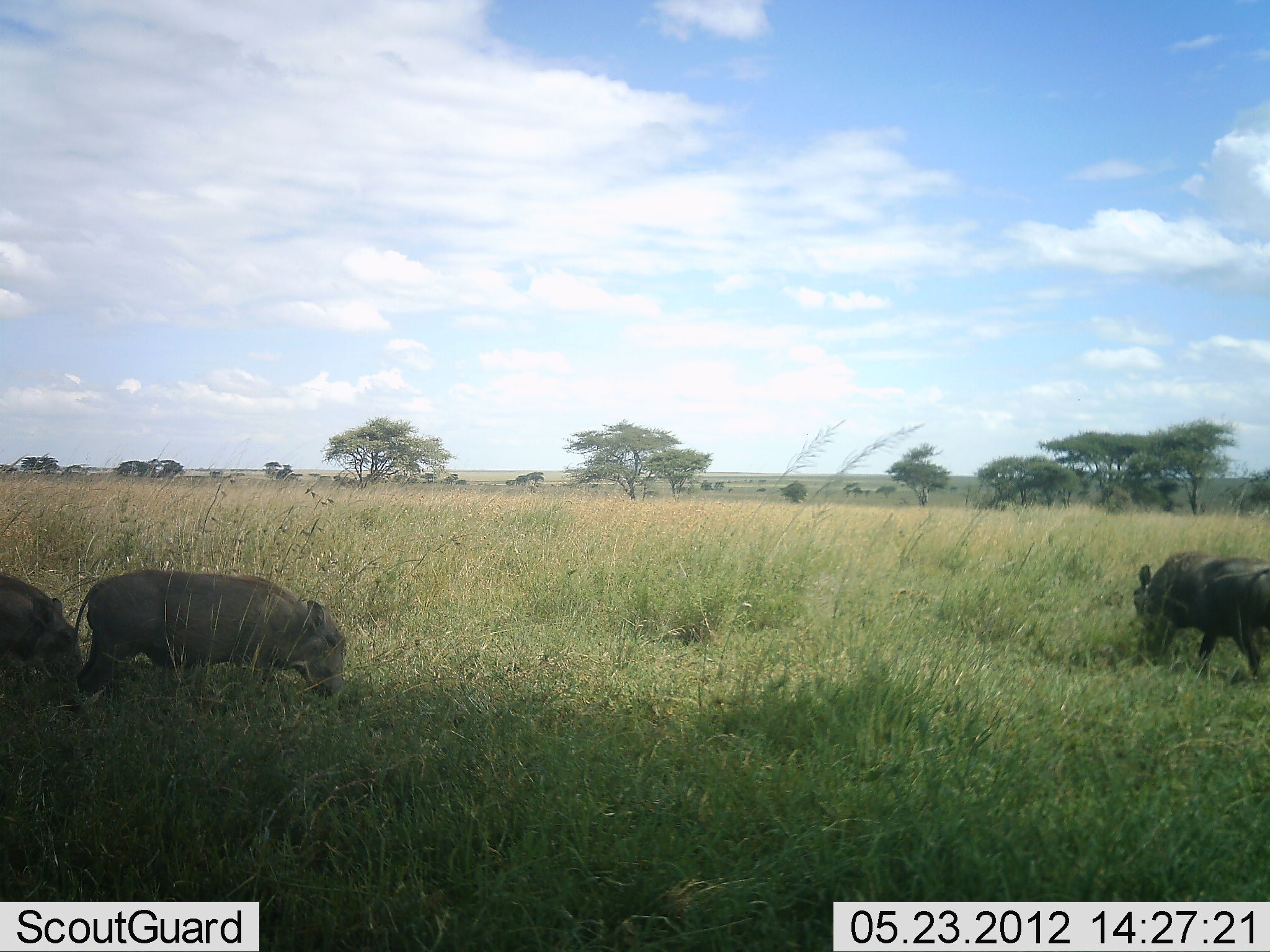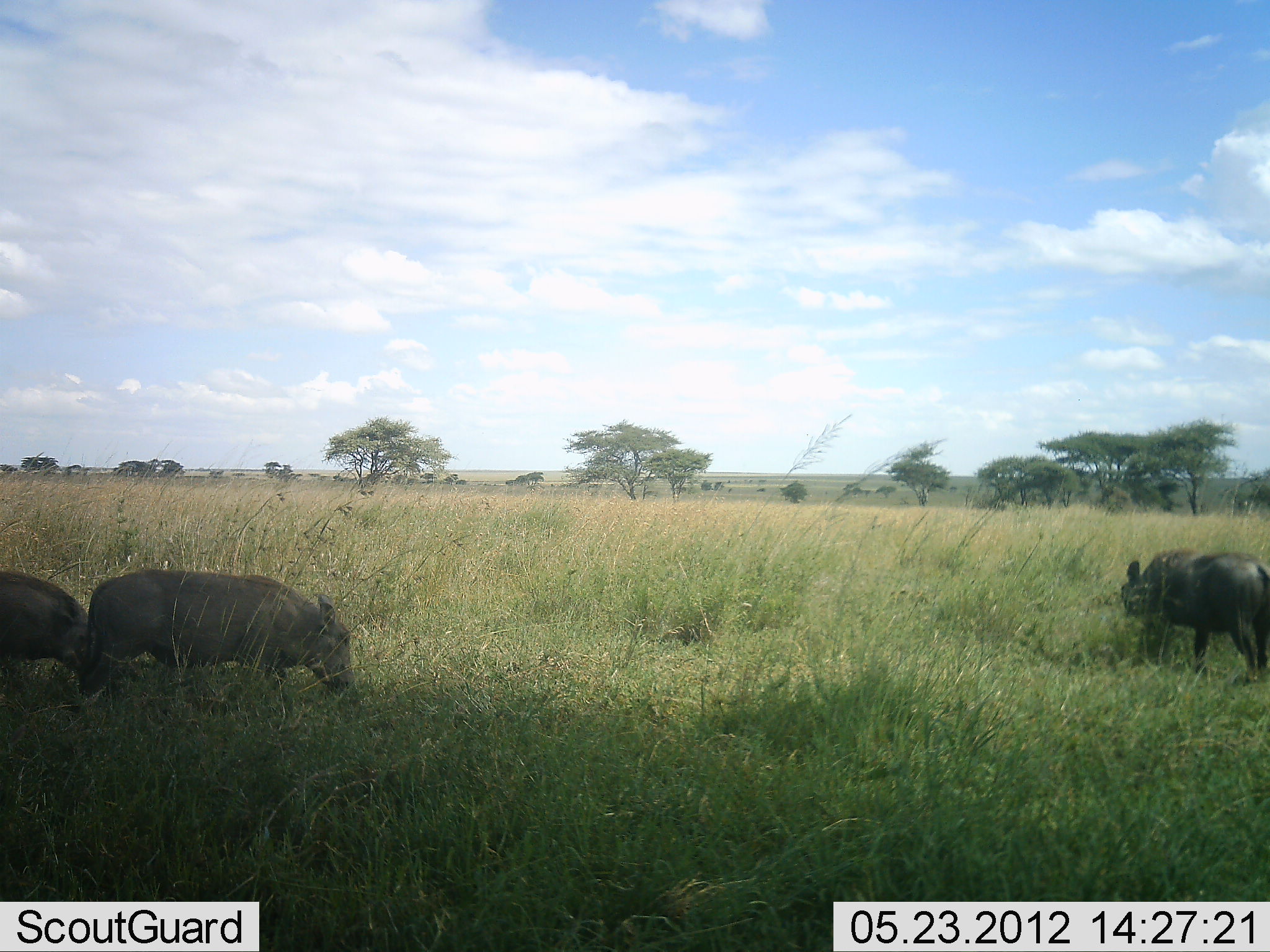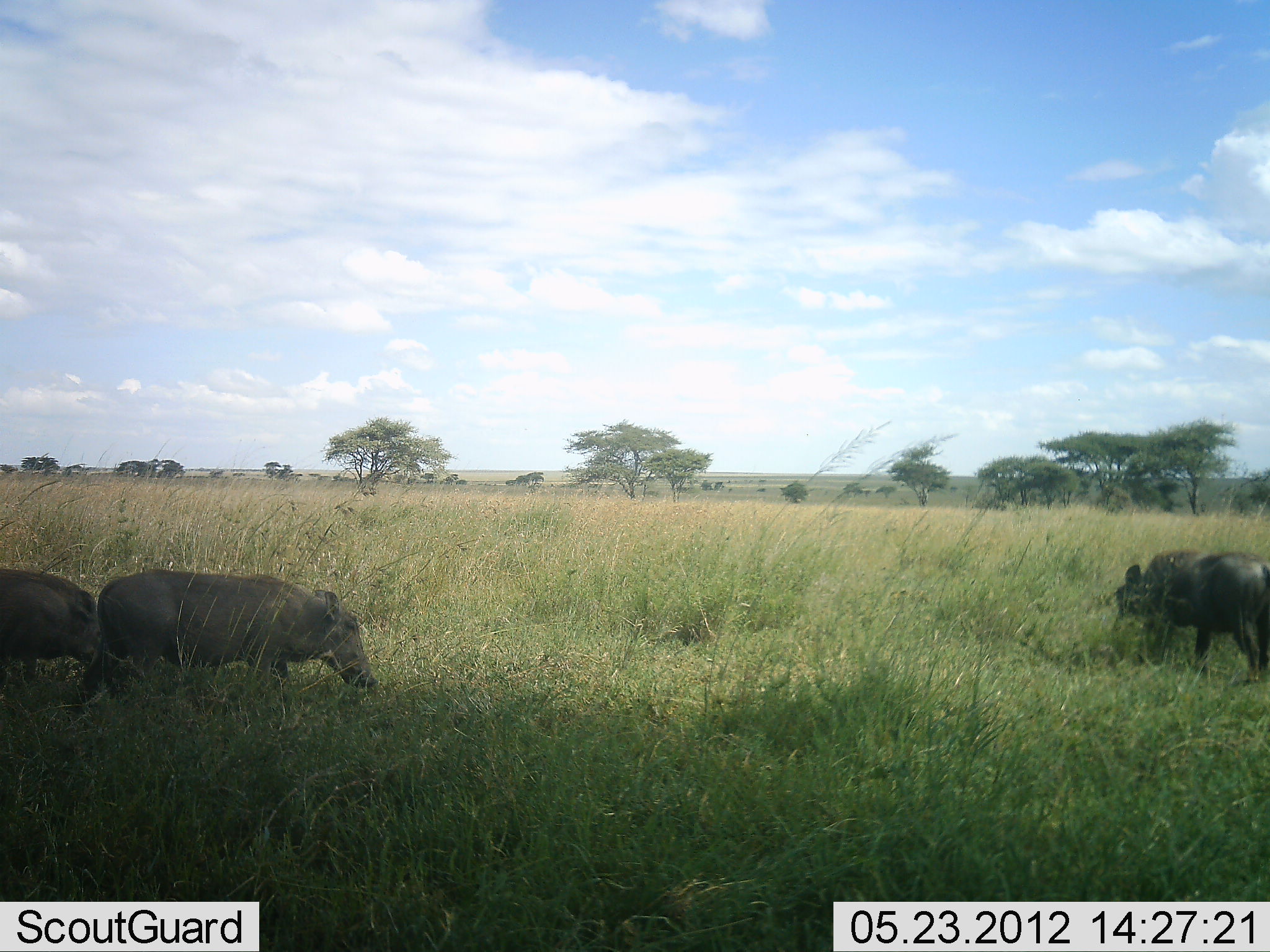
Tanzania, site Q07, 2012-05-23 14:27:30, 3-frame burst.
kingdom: Animalia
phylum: Chordata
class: Mammalia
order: Artiodactyla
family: Suidae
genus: Phacochoerus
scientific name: Phacochoerus africanus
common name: warthog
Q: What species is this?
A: Warthog (Phacochoerus africanus).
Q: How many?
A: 3.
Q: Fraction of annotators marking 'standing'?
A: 20%.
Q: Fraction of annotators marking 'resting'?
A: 0%.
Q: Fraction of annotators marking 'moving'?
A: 50%.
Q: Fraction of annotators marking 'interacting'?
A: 0%.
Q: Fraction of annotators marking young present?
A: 0%.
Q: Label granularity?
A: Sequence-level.